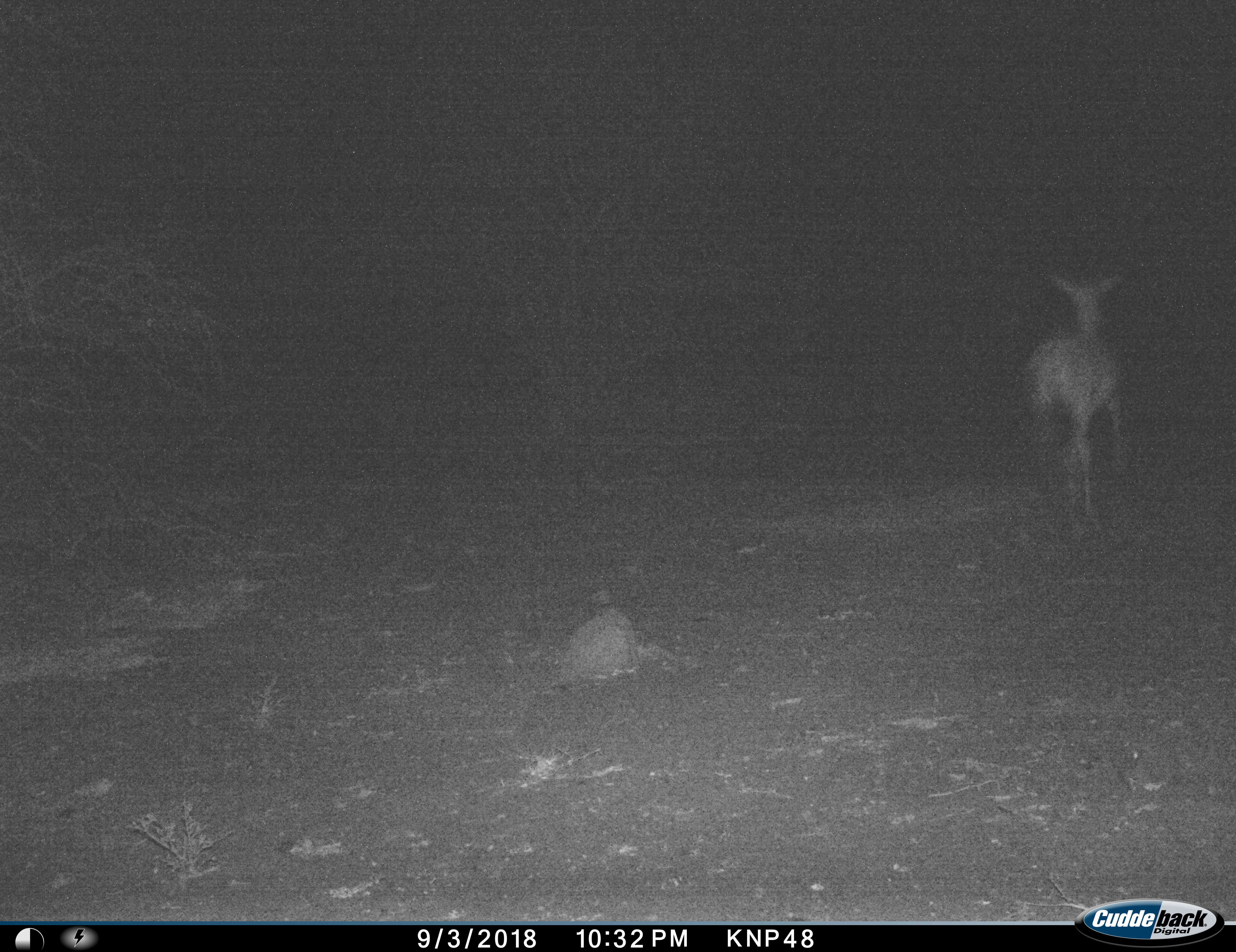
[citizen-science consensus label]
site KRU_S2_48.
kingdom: Animalia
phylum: Chordata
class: Mammalia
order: Artiodactyla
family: Bovidae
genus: Aepyceros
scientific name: Aepyceros melampus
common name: impala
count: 1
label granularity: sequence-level